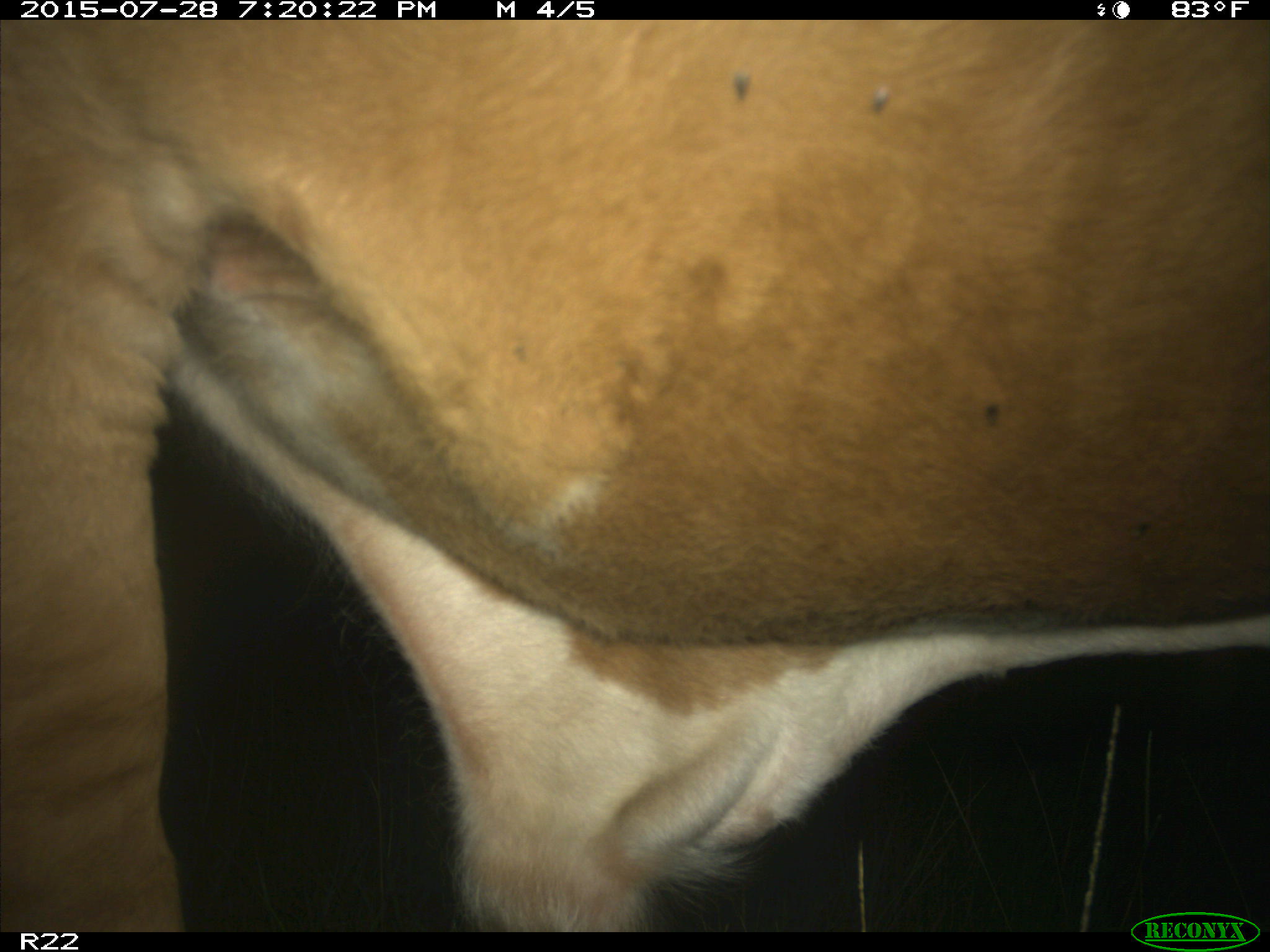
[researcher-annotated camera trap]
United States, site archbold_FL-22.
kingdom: Animalia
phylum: Chordata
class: Mammalia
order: Artiodactyla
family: Bovidae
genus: Bos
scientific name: Bos taurus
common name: domestic cow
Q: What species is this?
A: Bos taurus (domestic cow).